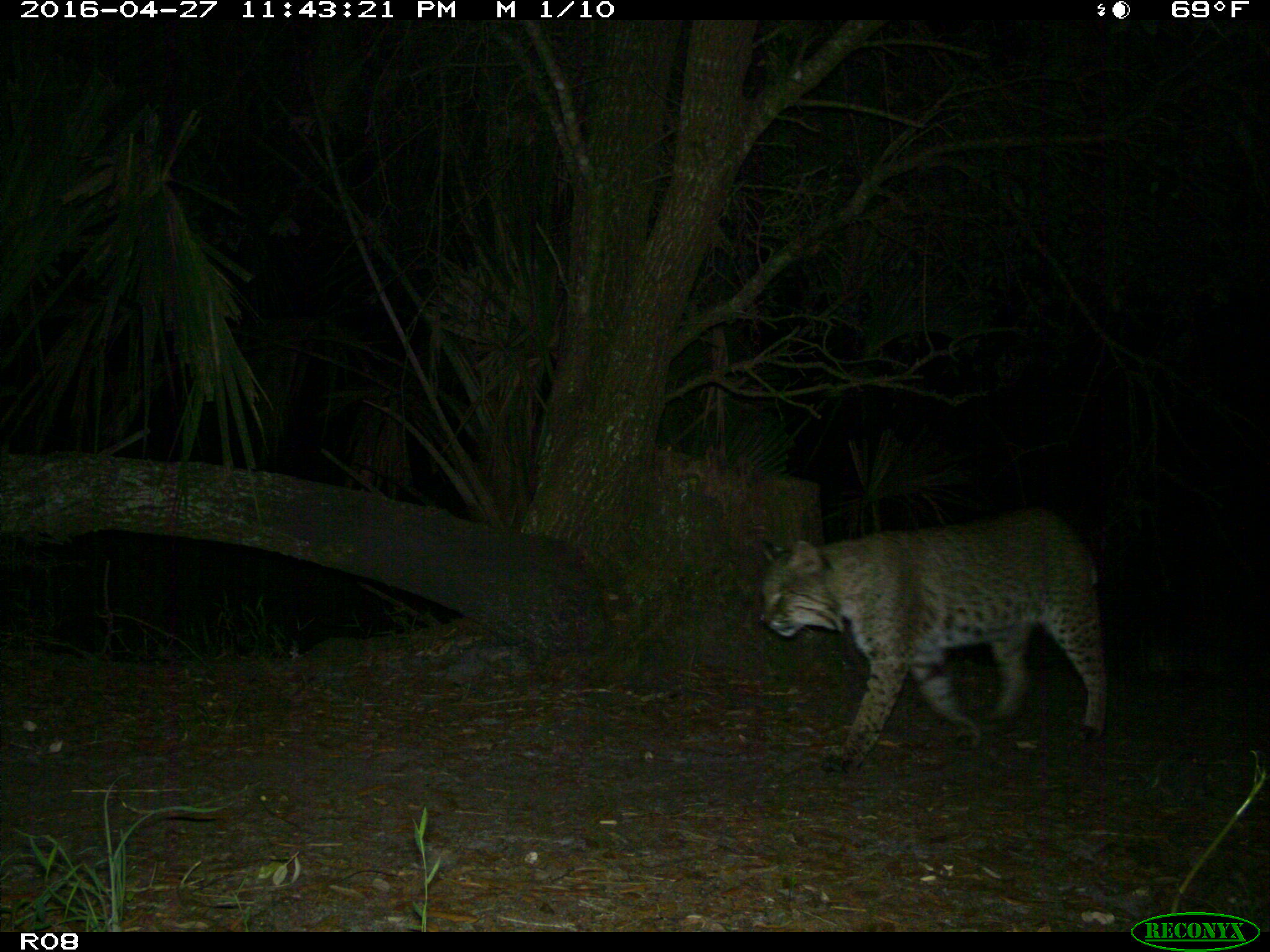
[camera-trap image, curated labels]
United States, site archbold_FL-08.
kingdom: Animalia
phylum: Chordata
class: Mammalia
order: Carnivora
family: Felidae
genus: Lynx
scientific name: Lynx rufus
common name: bobcat